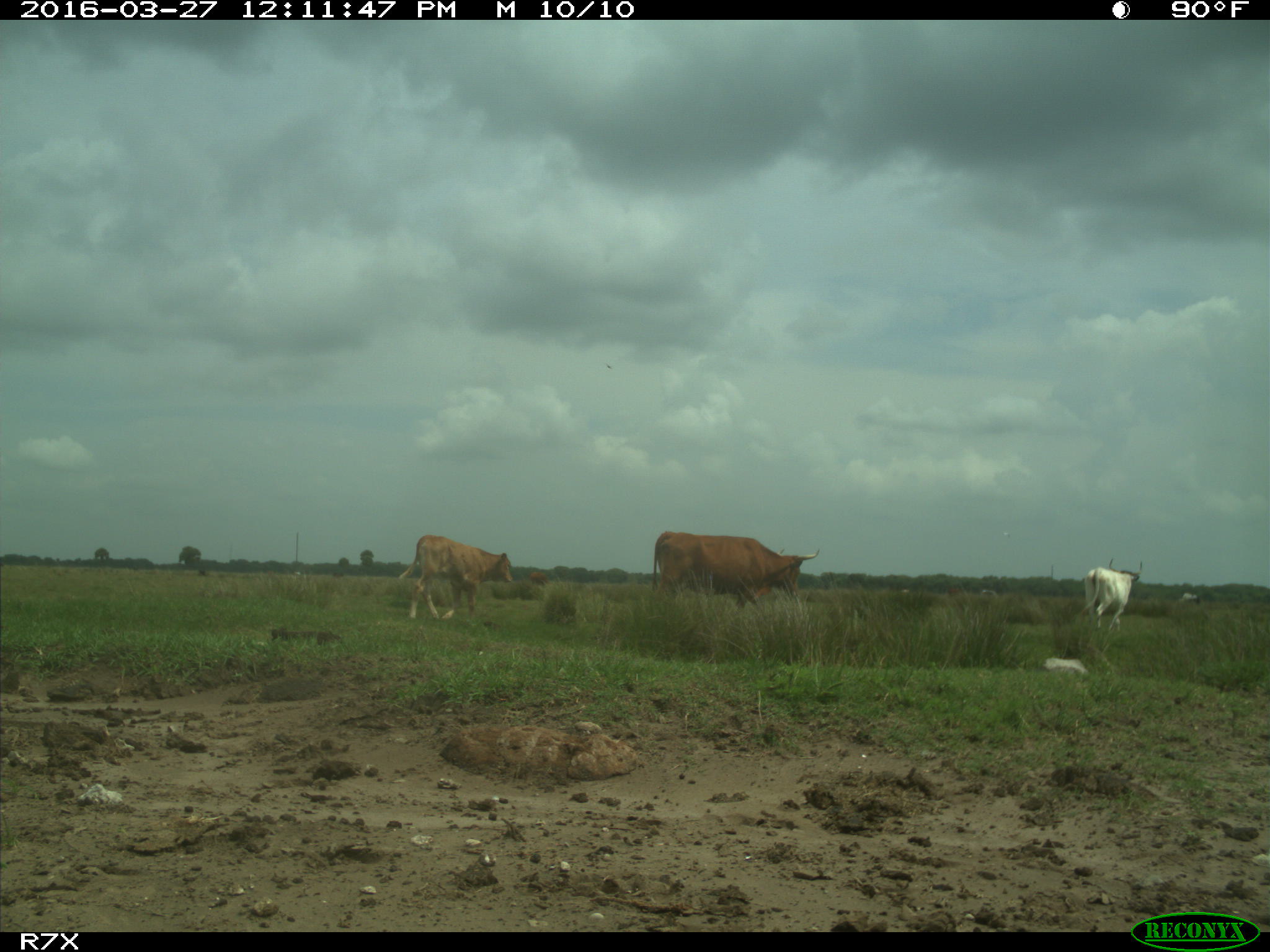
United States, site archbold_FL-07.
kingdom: Animalia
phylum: Chordata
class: Mammalia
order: Artiodactyla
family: Bovidae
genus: Bos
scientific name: Bos taurus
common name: domestic cow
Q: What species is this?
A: Bos taurus (domestic cow).